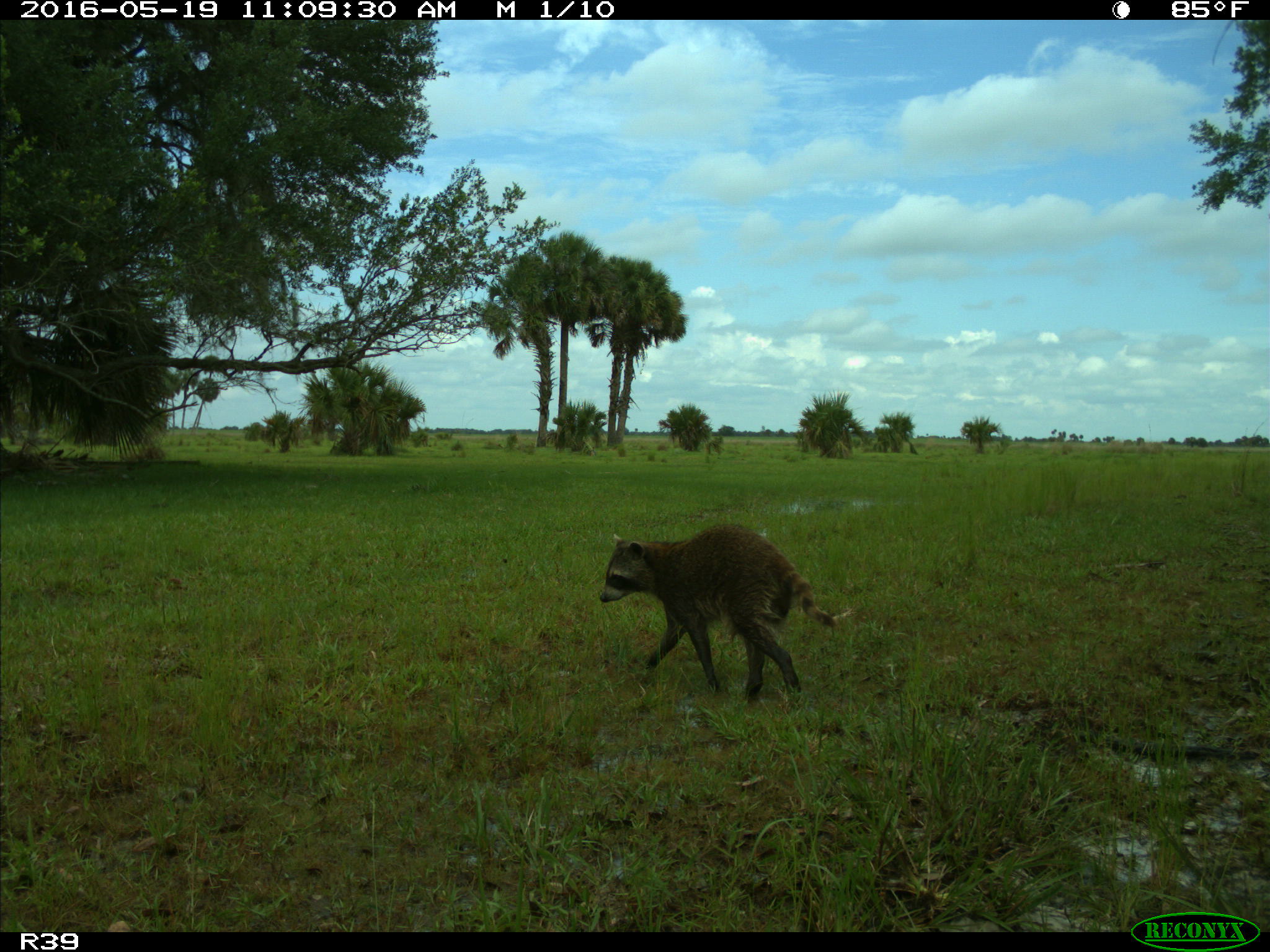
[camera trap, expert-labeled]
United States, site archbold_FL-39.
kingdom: Animalia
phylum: Chordata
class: Mammalia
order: Carnivora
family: Procyonidae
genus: Procyon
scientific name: Procyon lotor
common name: common raccoon